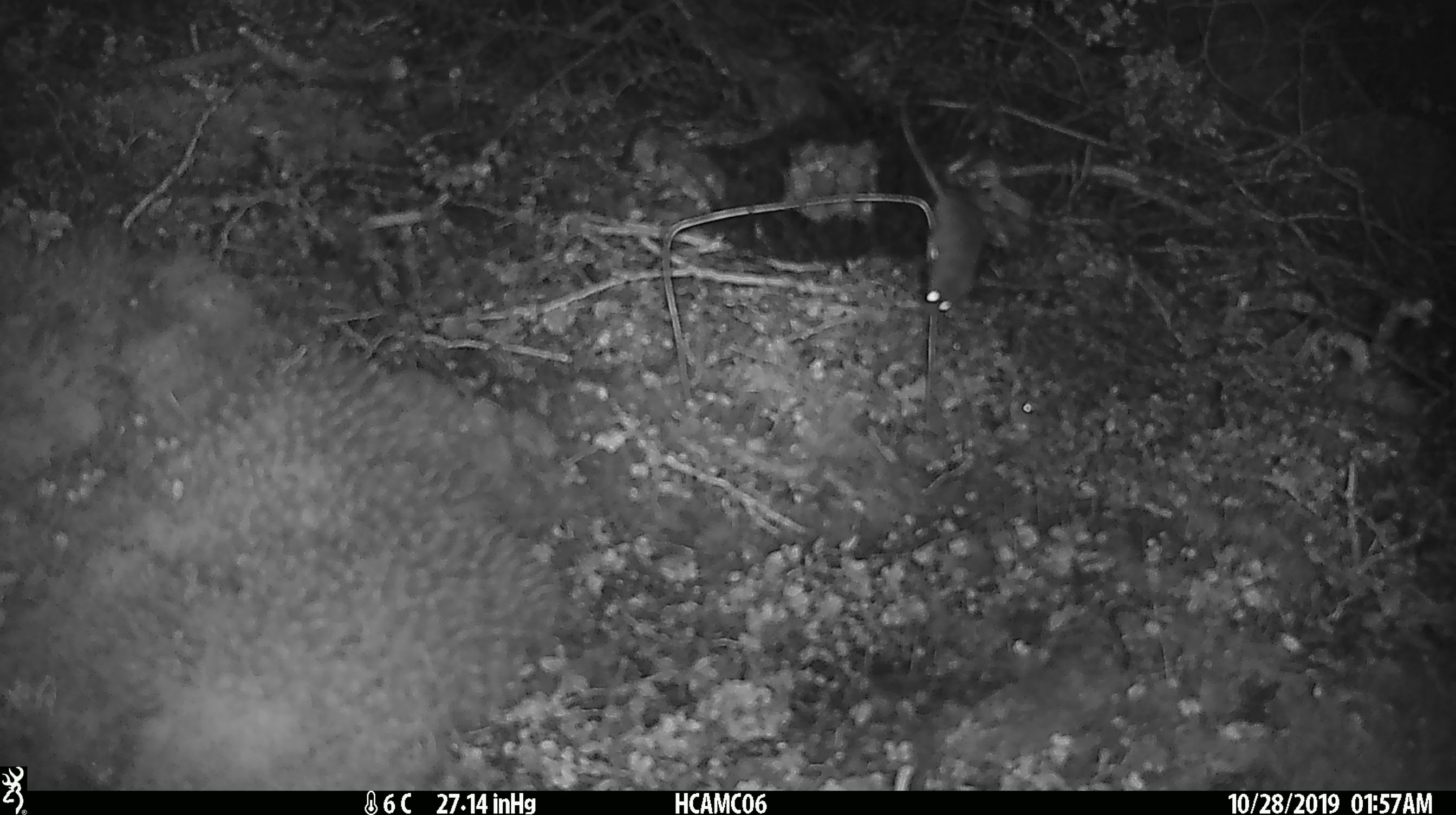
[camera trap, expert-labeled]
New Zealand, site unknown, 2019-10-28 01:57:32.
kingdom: Animalia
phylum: Chordata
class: Mammalia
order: Rodentia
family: Muridae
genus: Mus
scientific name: Mus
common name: mouse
Mouse (Mus).